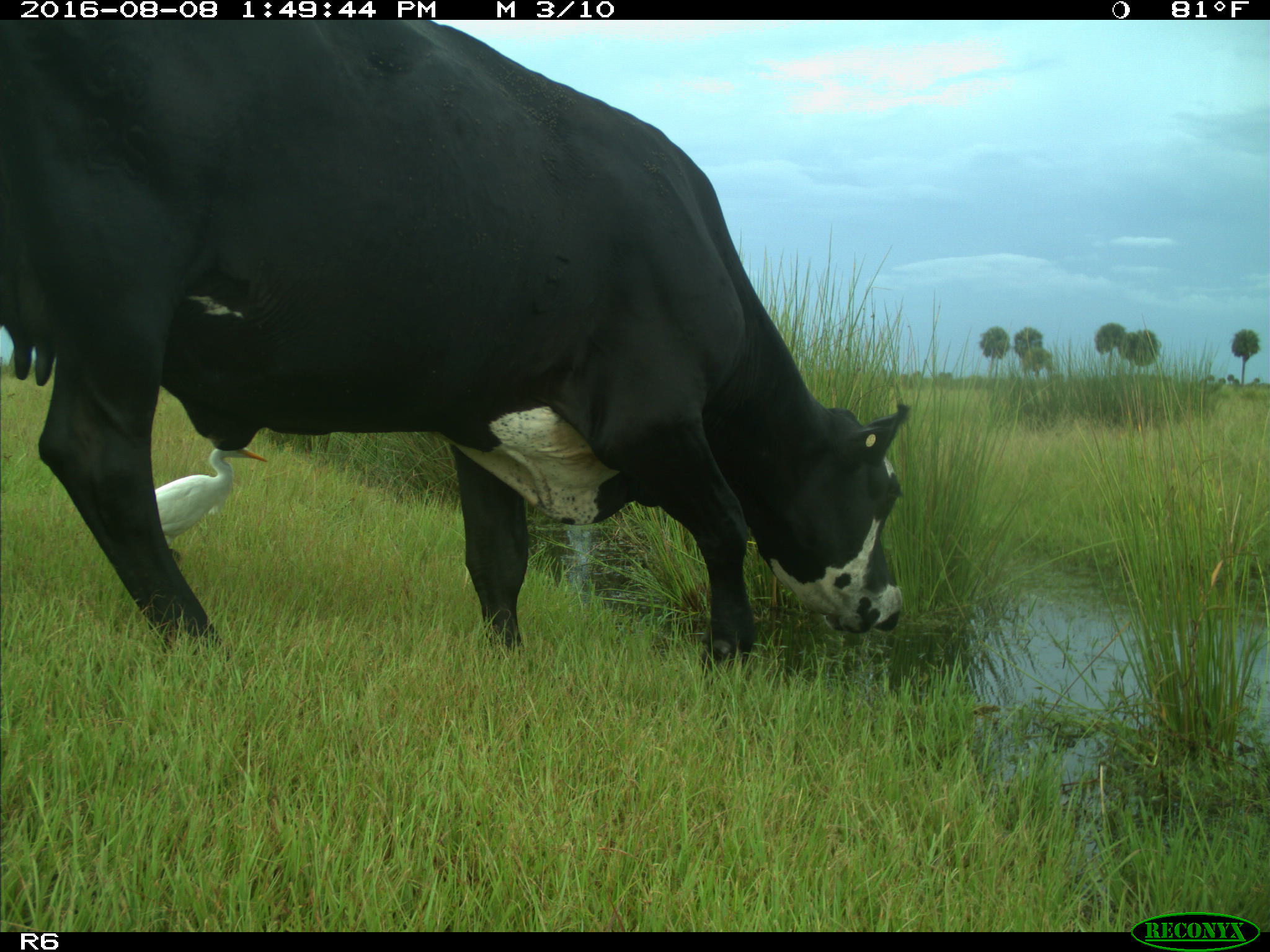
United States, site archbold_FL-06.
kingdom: Animalia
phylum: Chordata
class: Mammalia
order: Artiodactyla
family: Bovidae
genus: Bos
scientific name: Bos taurus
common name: domestic cow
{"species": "Bos taurus (domestic cow)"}